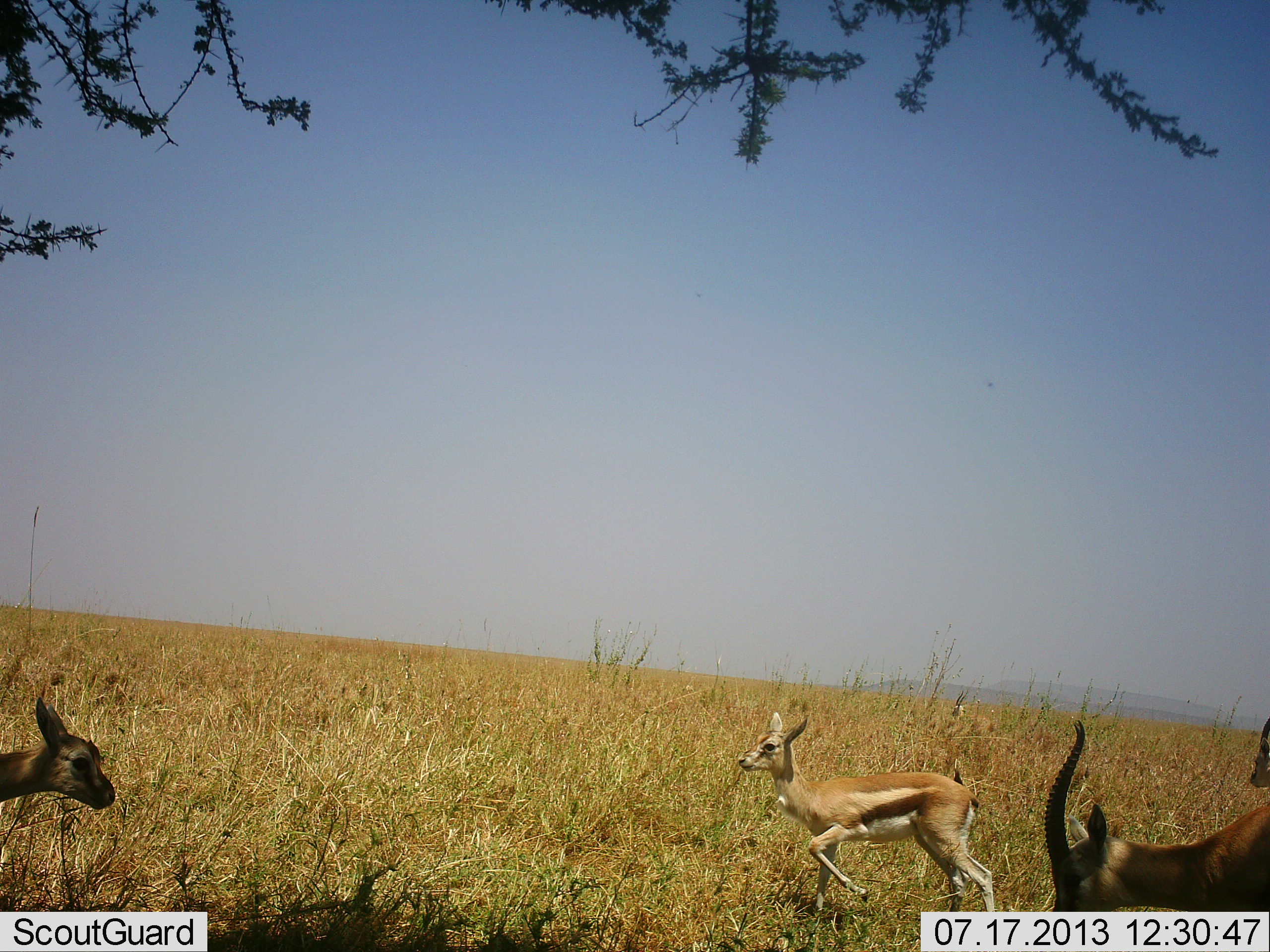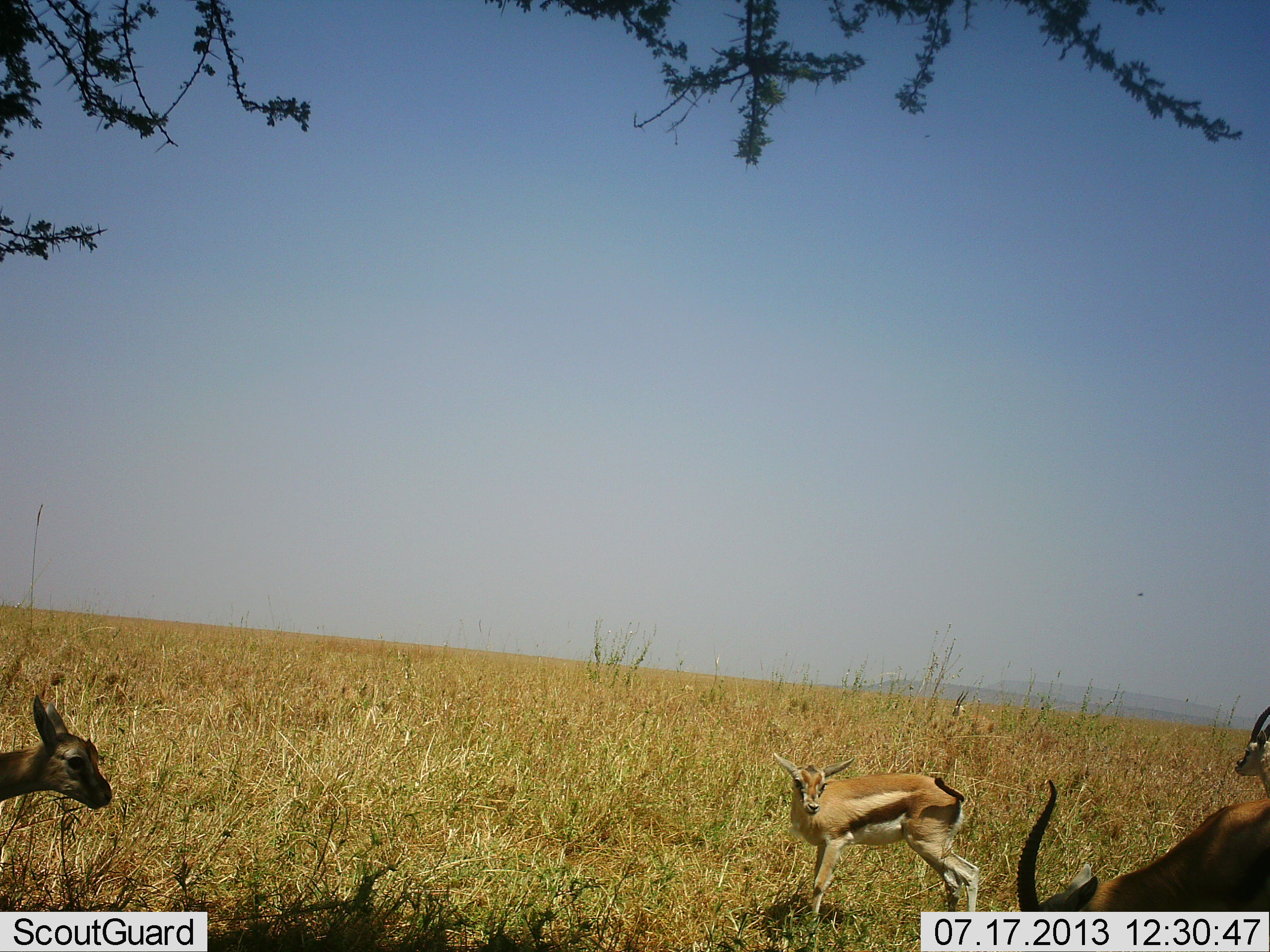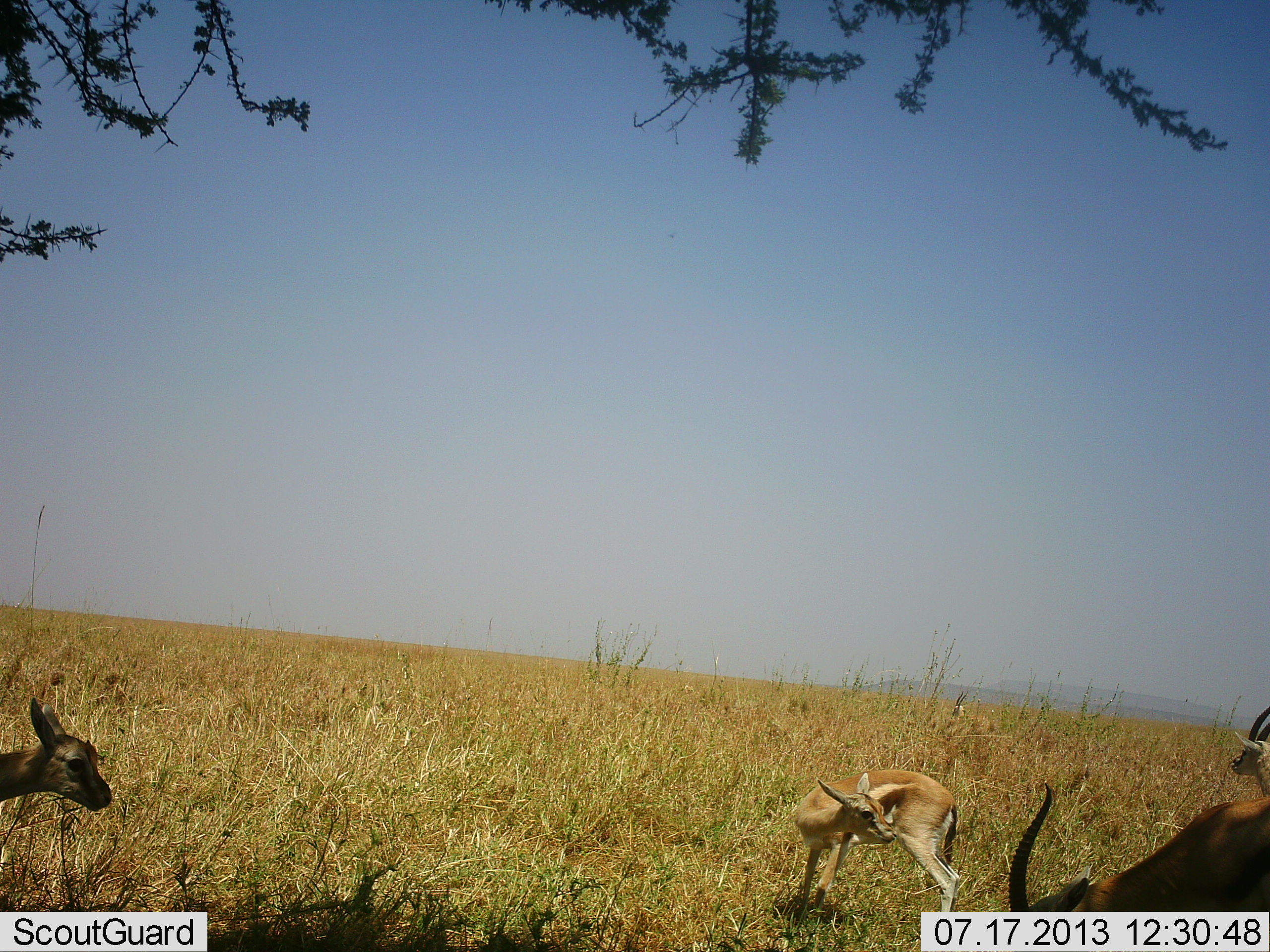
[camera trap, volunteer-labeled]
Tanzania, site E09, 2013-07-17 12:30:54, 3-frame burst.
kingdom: Animalia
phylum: Chordata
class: Mammalia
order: Artiodactyla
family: Bovidae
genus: Eudorcas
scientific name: Eudorcas thomsonii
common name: thomson's gazelle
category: gazellethomsons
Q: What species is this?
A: Gazellethomsons (thomson's gazelle) (Eudorcas thomsonii).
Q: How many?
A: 4.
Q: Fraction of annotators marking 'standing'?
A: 90%.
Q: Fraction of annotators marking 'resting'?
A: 7%.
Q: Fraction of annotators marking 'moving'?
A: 10%.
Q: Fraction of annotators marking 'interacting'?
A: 3%.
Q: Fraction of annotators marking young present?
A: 41%.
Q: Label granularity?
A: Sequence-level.